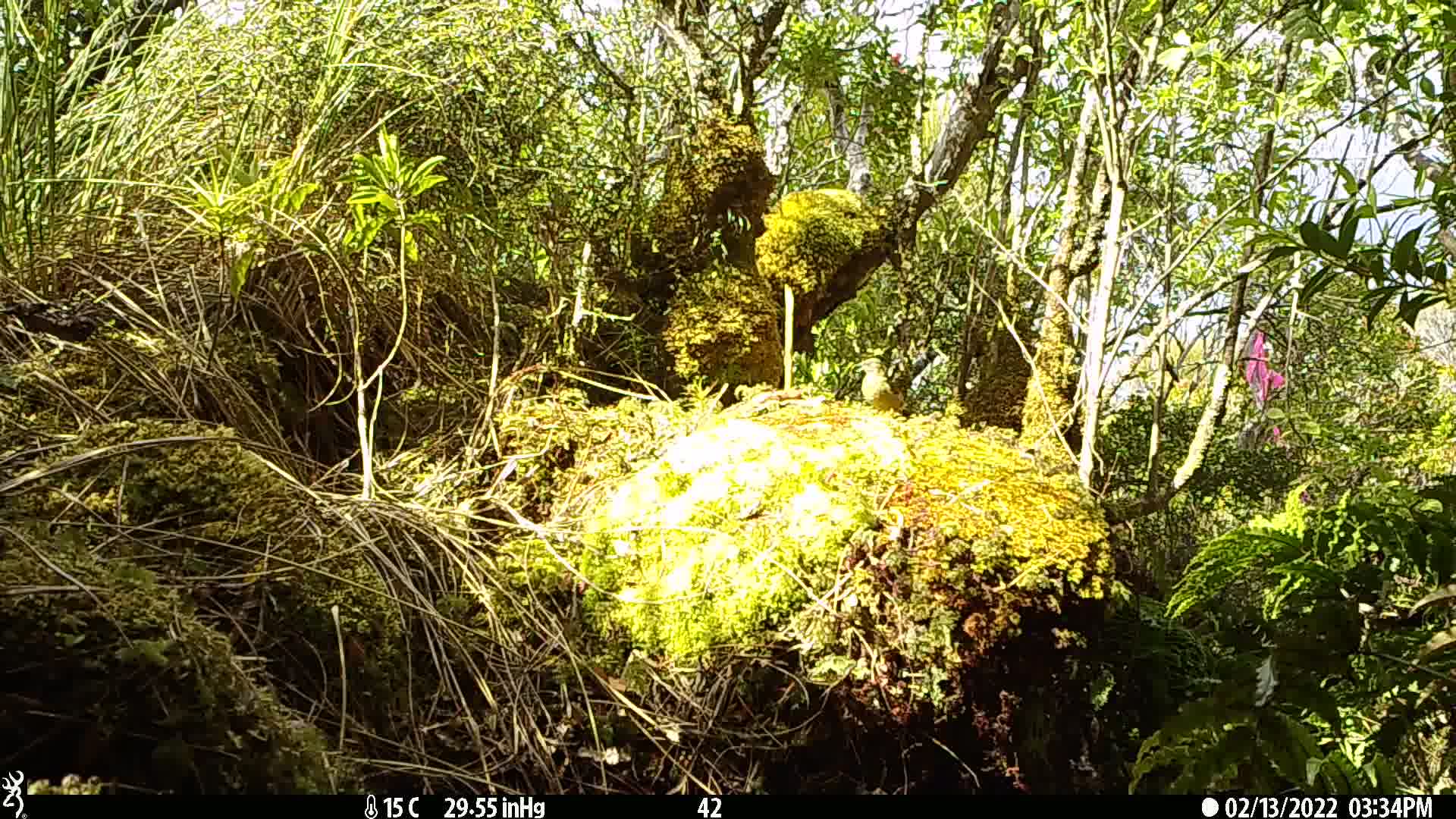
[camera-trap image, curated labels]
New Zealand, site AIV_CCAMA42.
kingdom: Animalia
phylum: Chordata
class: Aves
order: Passeriformes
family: Meliphagidae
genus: Anthornis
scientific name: Anthornis melanura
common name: new zealand bellbird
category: bellbird